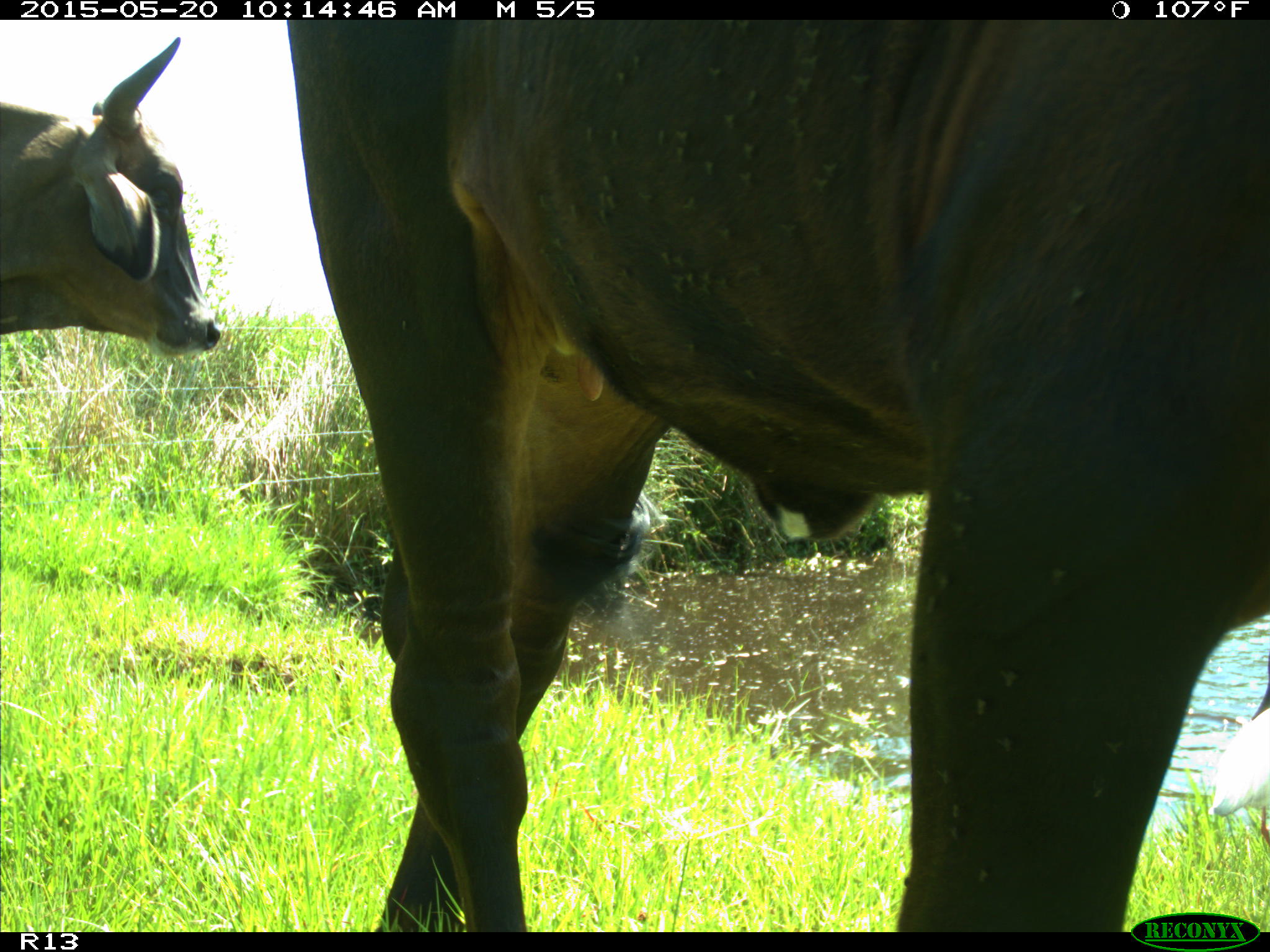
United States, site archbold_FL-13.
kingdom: Animalia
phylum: Chordata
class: Mammalia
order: Artiodactyla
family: Bovidae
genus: Bos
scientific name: Bos taurus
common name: domestic cow